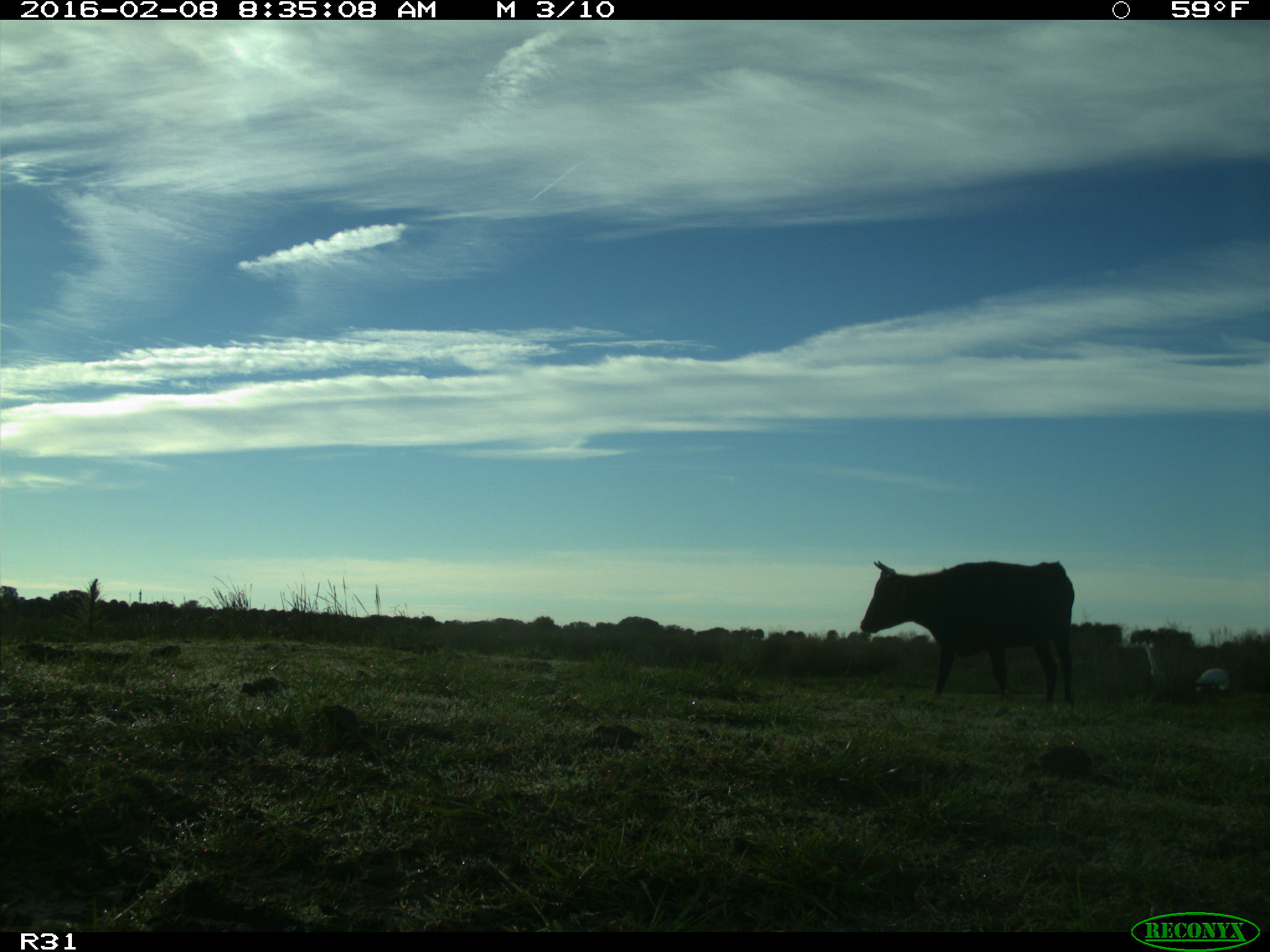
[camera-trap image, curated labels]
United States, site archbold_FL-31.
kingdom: Animalia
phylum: Chordata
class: Mammalia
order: Artiodactyla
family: Bovidae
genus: Bos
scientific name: Bos taurus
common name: domestic cow